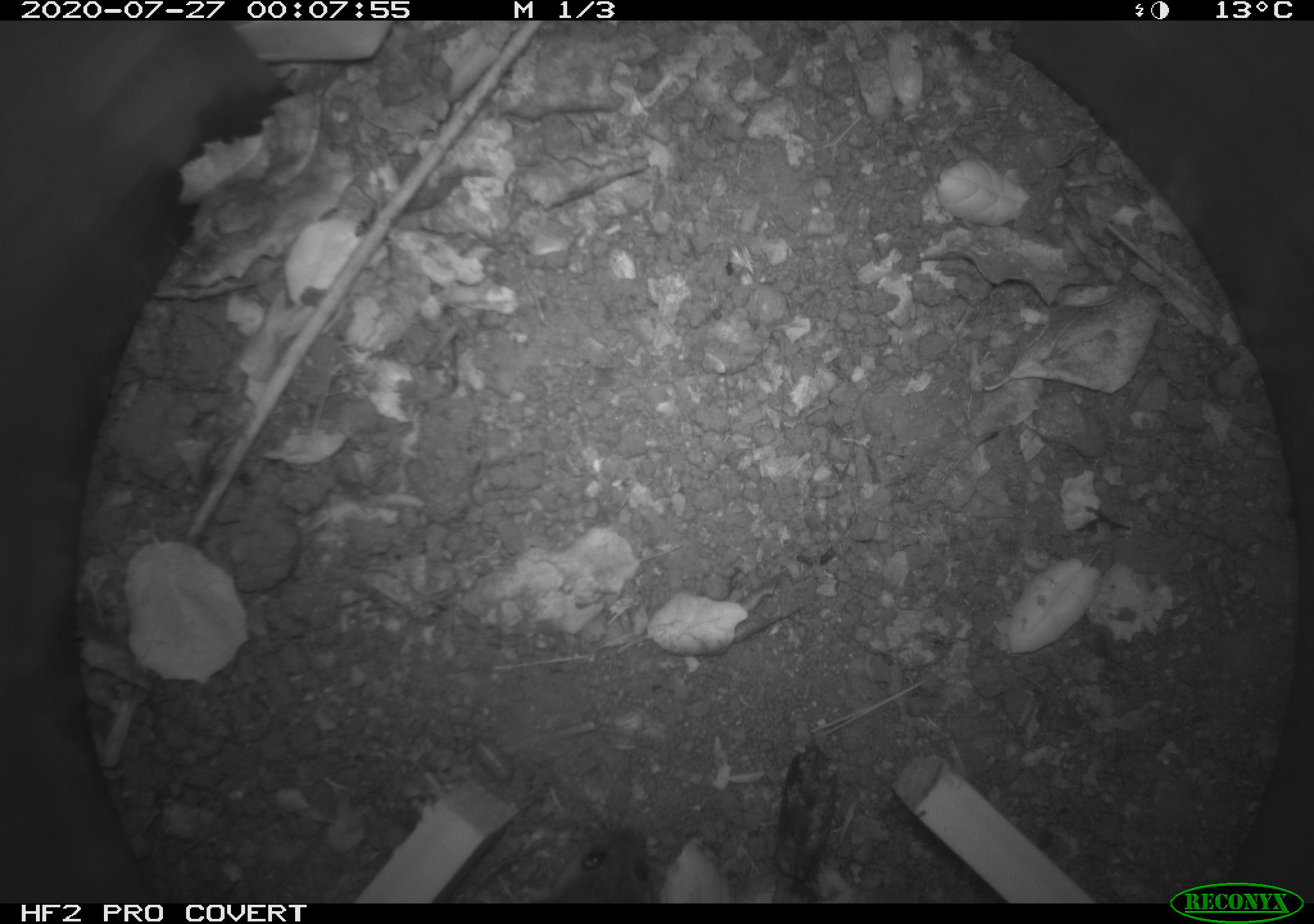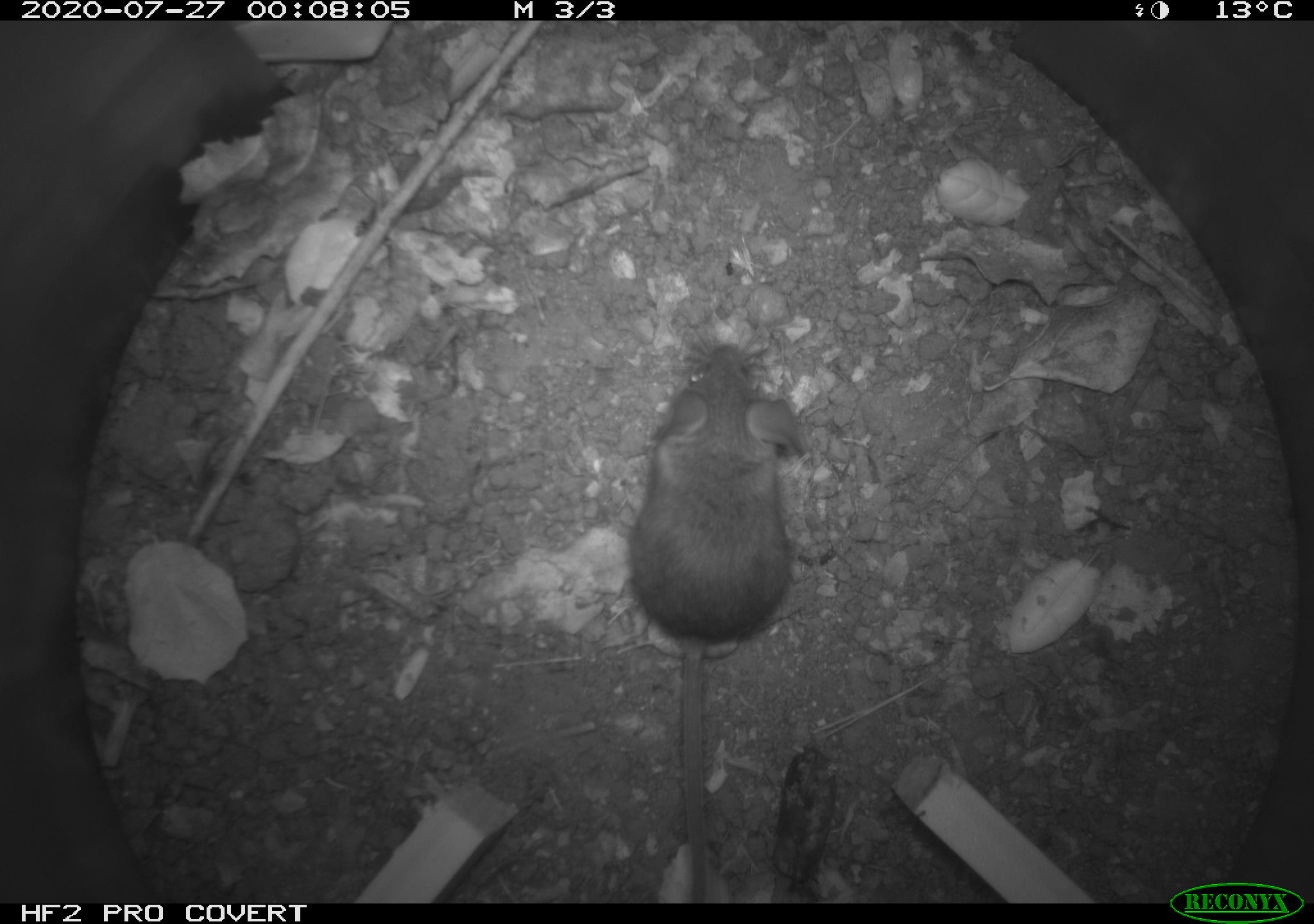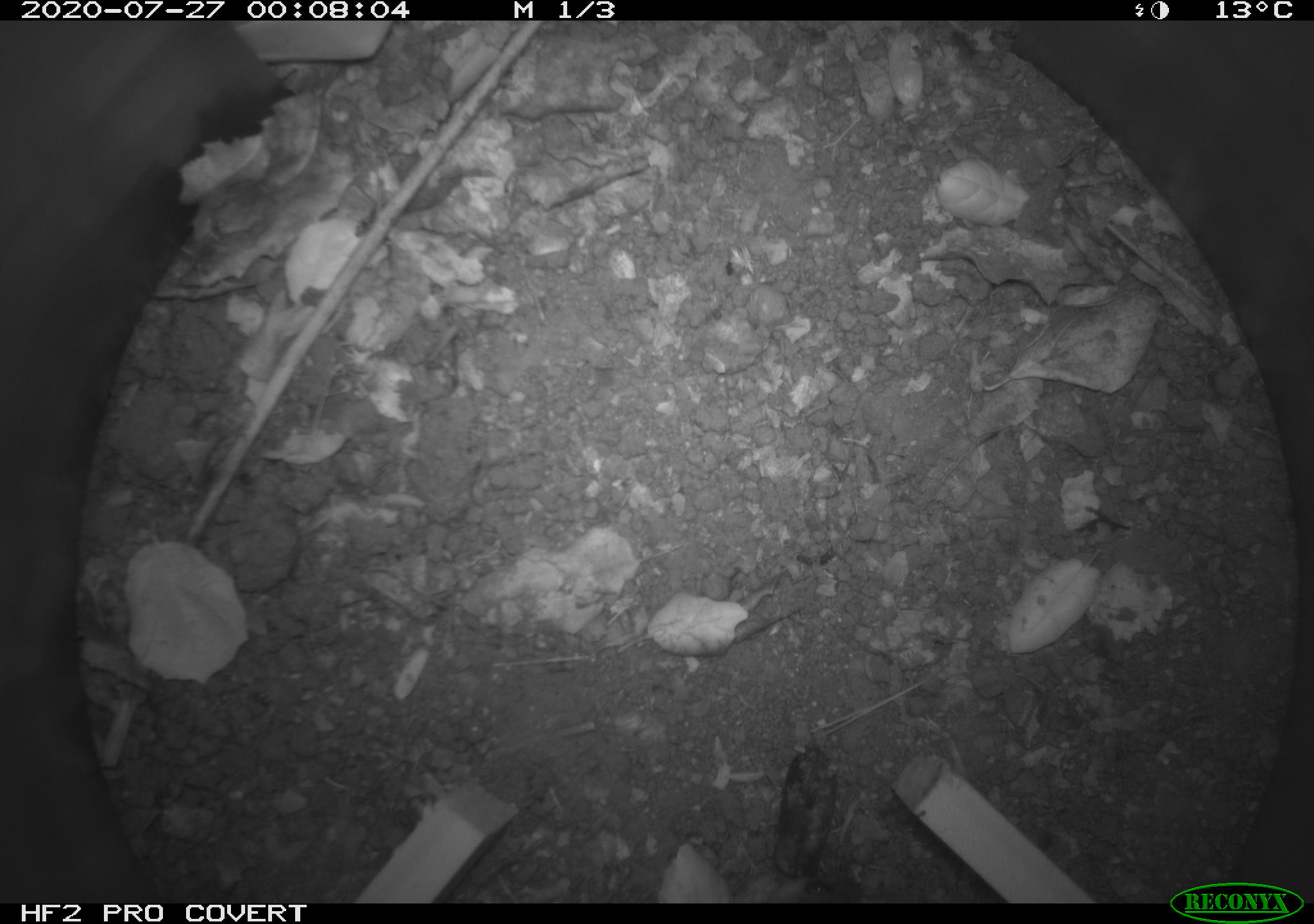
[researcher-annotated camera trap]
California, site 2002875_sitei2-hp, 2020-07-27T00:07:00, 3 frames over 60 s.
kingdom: Animalia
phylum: Chordata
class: Mammalia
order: Rodentia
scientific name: Rodentia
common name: rodent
Rodent (Rodentia).